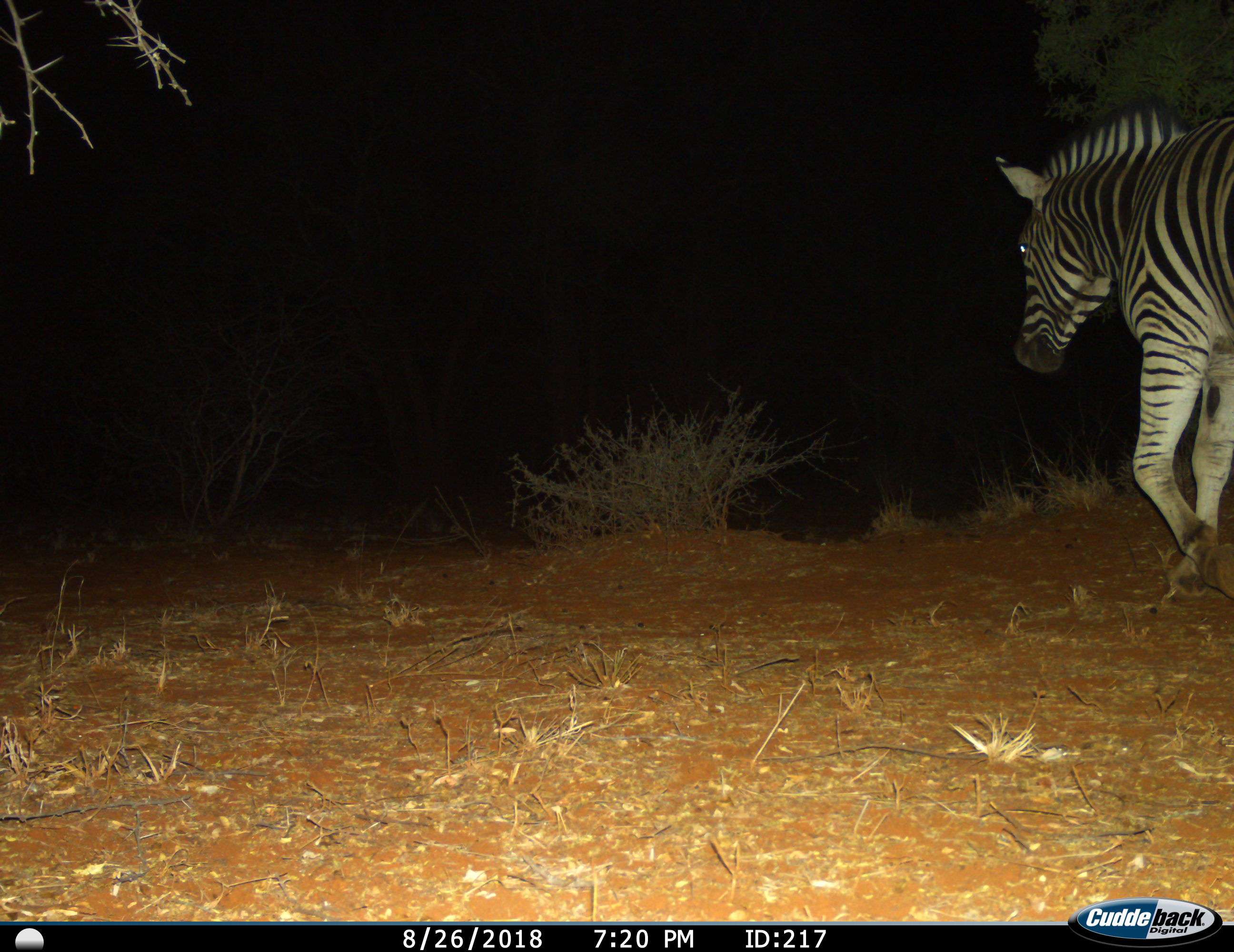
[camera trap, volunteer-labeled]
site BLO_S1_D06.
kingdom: Animalia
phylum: Chordata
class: Mammalia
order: Perissodactyla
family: Equidae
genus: Equus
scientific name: Equus quagga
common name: plains zebra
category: zebraplains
Zebraplains (plains zebra) (Equus quagga), count 1. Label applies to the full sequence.